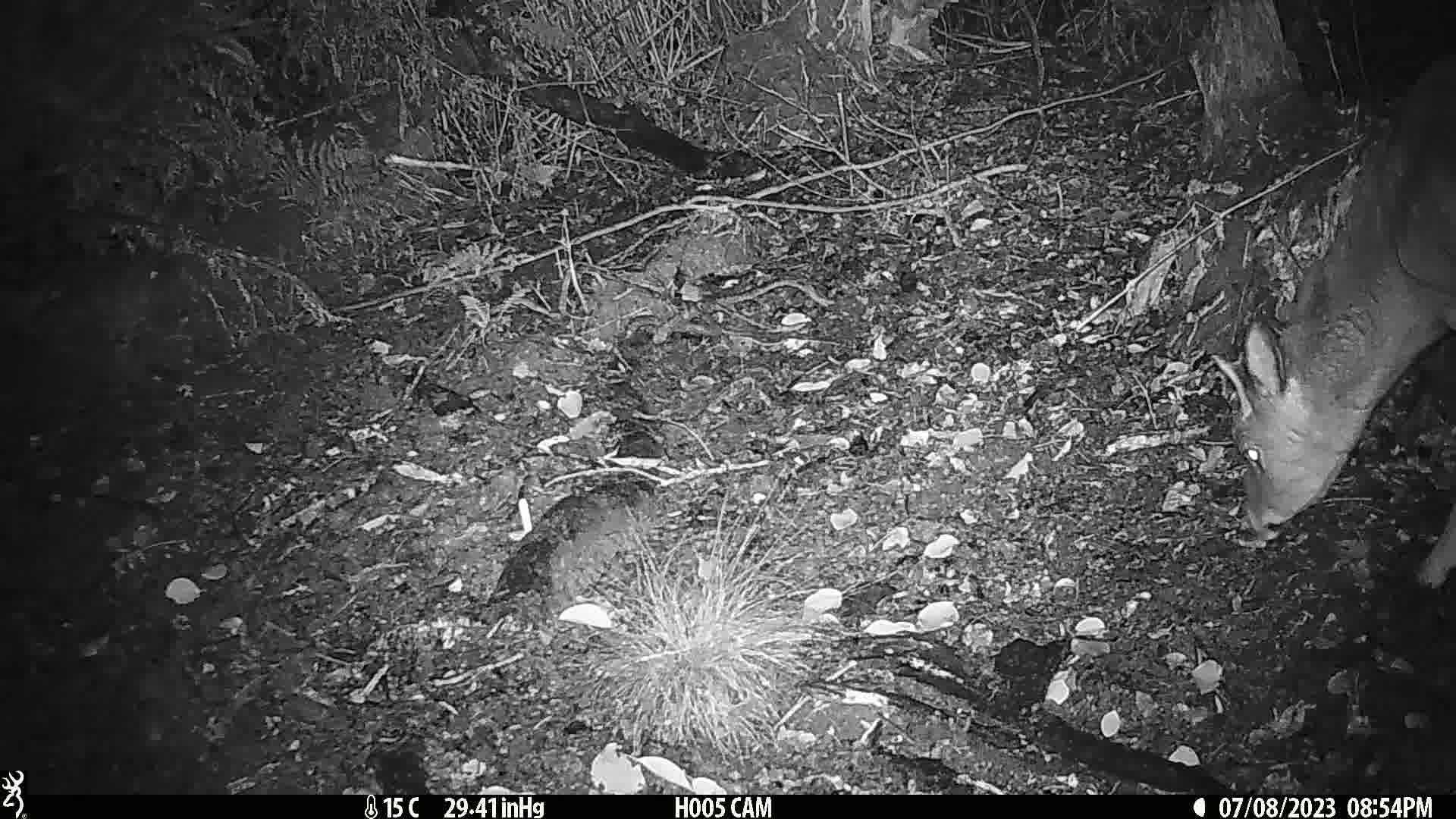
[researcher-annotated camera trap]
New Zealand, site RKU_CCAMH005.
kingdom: Animalia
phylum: Chordata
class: Mammalia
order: Artiodactyla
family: Cervidae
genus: Odocoileus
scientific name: Odocoileus virginianus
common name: white-tailed deer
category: white tailed deer